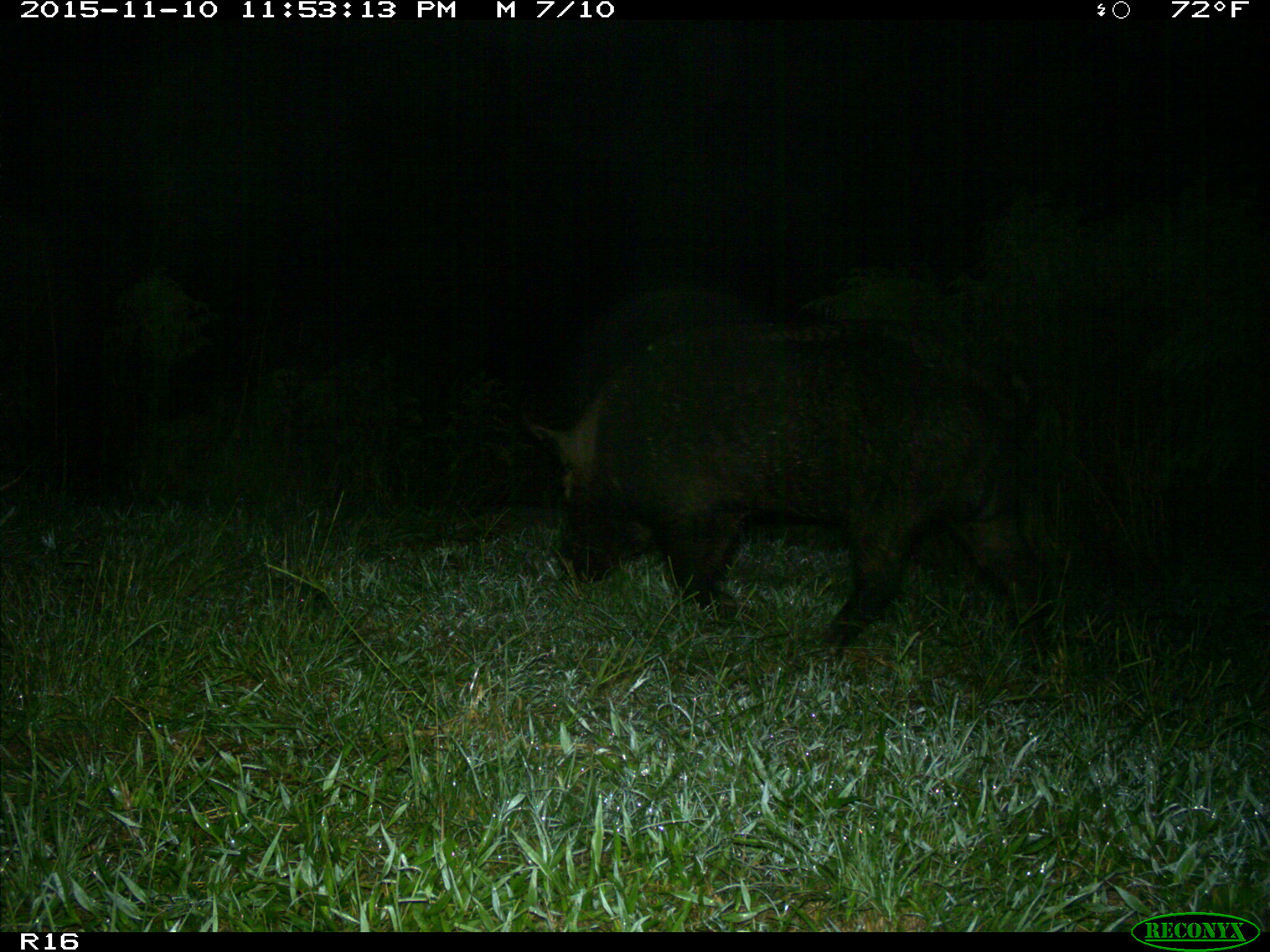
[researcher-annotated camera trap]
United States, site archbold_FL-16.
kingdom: Animalia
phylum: Chordata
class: Mammalia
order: Artiodactyla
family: Suidae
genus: Sus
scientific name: Sus scrofa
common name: wild boar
Sus scrofa (wild boar).